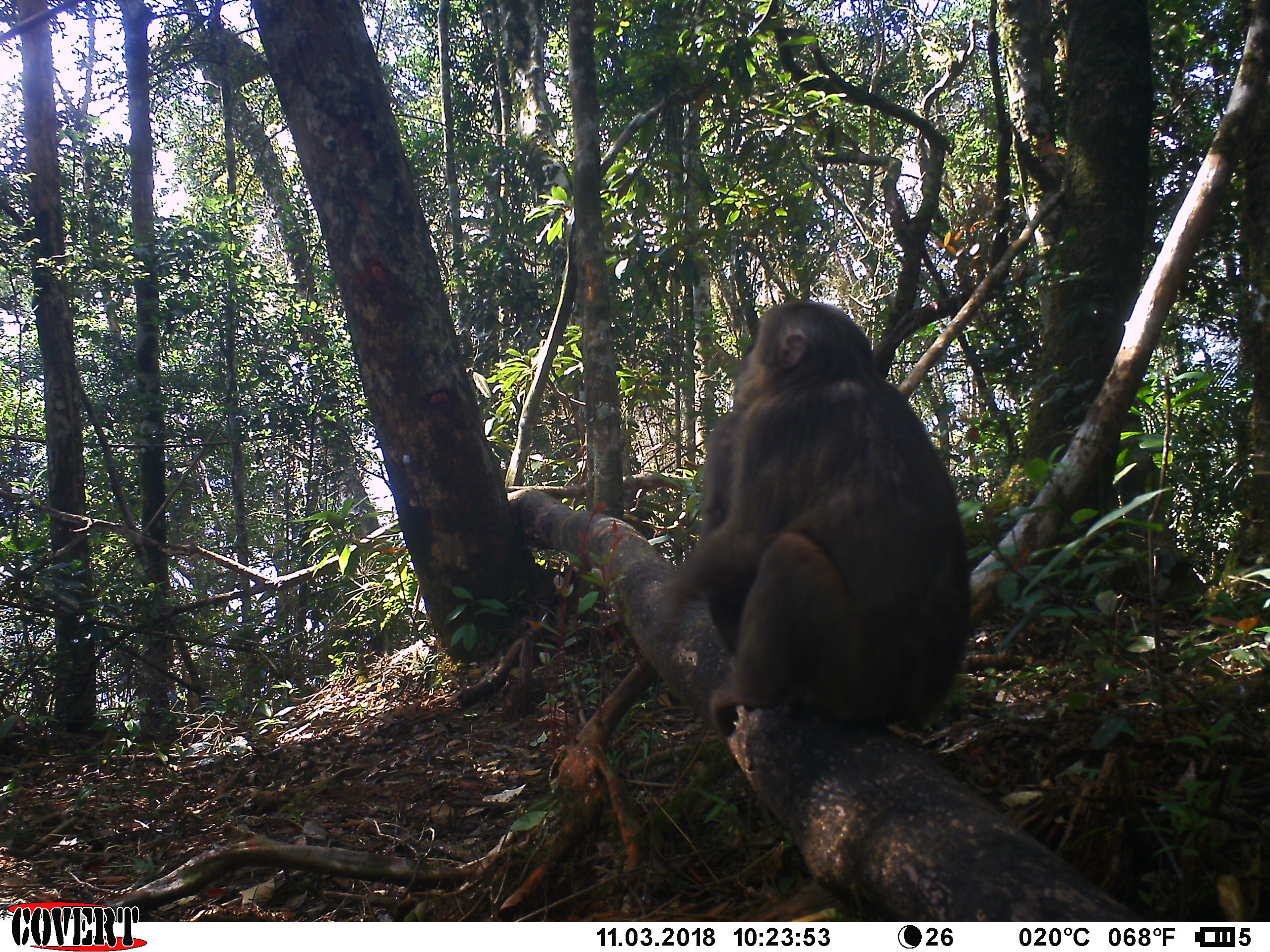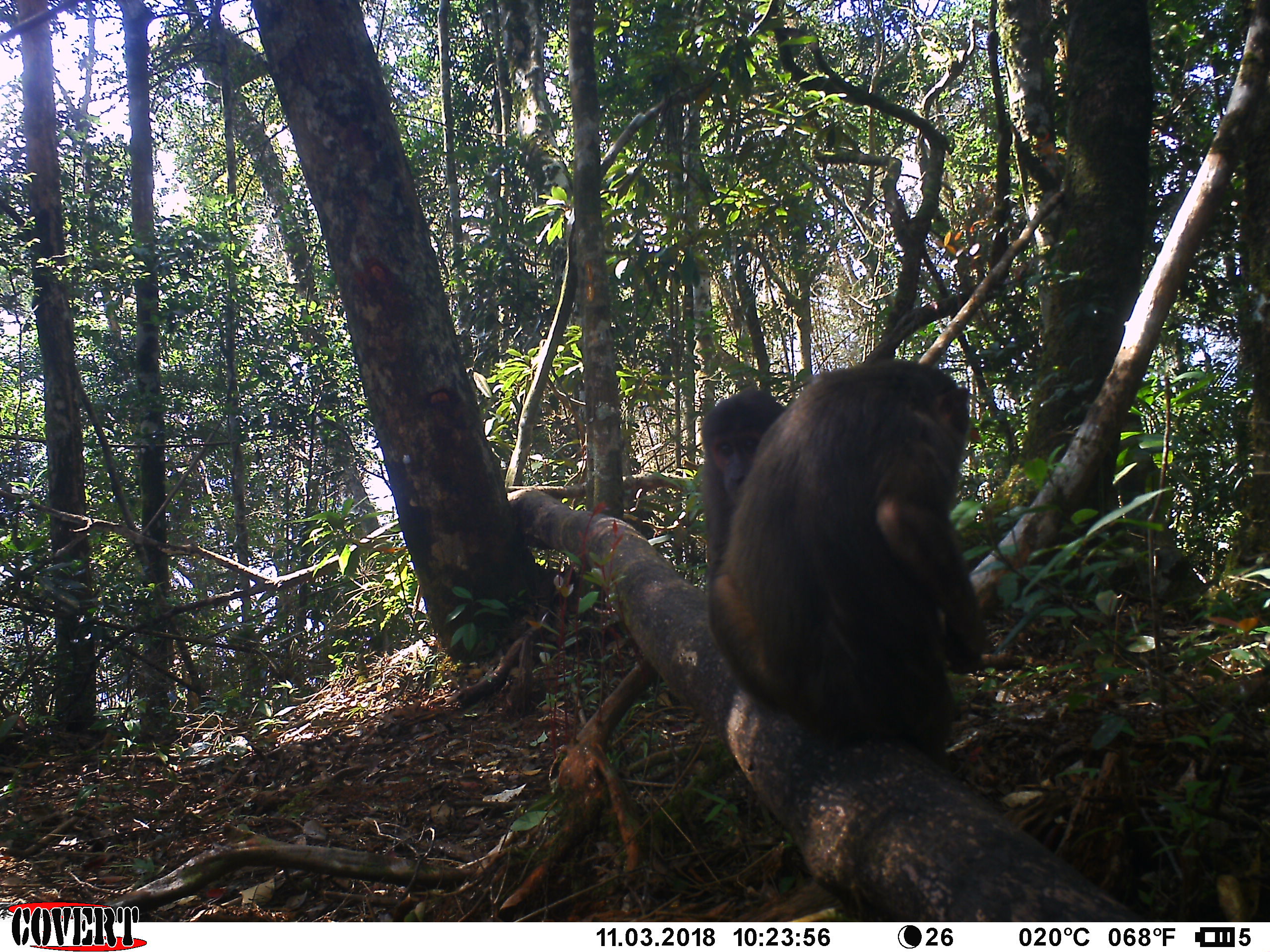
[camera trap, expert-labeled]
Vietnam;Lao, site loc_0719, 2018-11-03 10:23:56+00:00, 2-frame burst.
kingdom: Animalia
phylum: Chordata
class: Mammalia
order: Primates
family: Cercopithecidae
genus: Macaca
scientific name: Macaca arctoides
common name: stump-tailed macaque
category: stump tailed macaque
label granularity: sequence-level